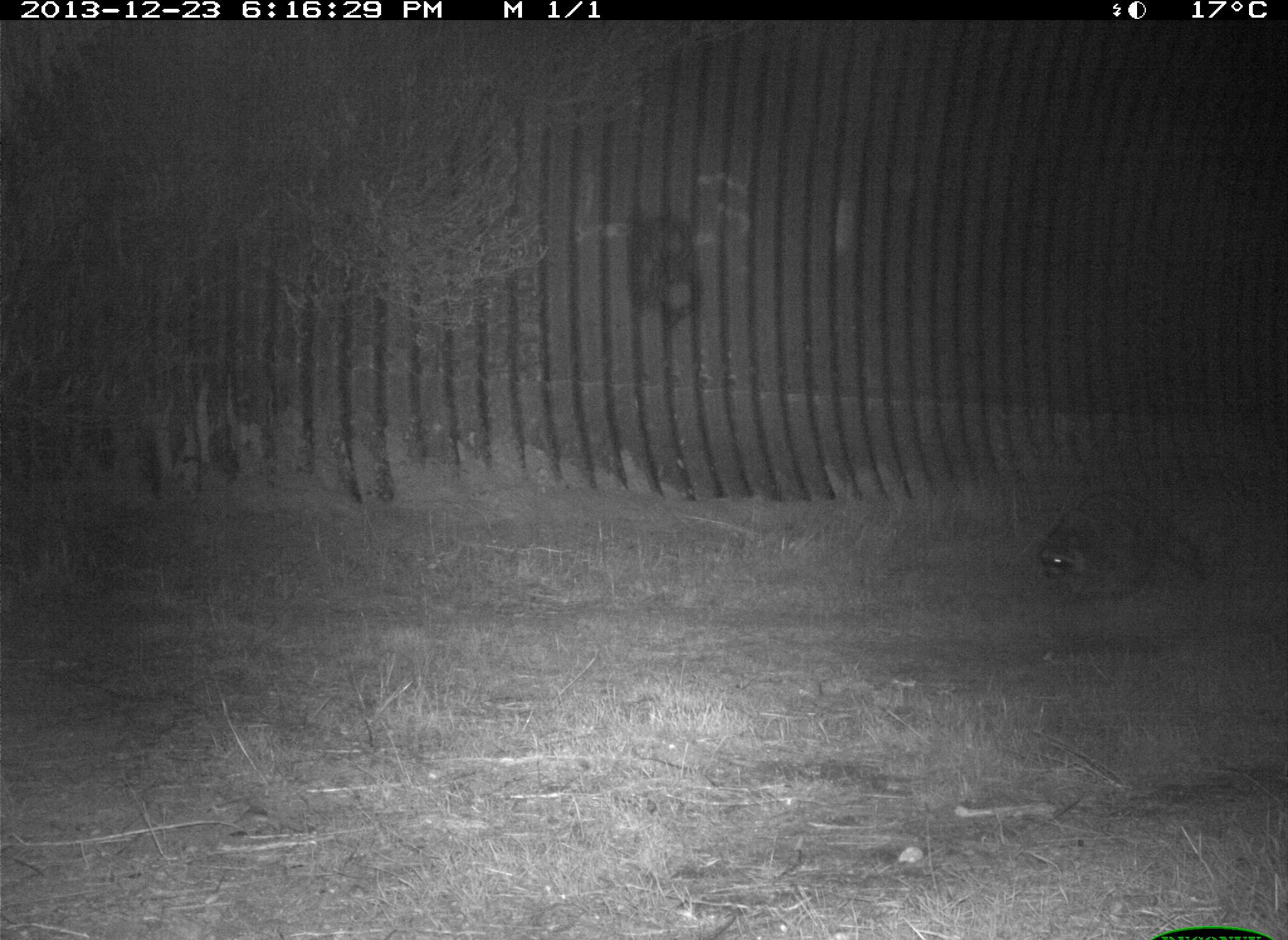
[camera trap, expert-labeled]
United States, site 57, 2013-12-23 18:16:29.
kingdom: Animalia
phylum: Chordata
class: Mammalia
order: Carnivora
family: Procyonidae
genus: Procyon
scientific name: Procyon lotor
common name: raccoon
Raccoon (Procyon lotor).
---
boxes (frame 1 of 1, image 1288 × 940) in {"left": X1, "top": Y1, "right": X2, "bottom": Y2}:
raccoon: {"left": 1038, "top": 489, "right": 1215, "bottom": 606}